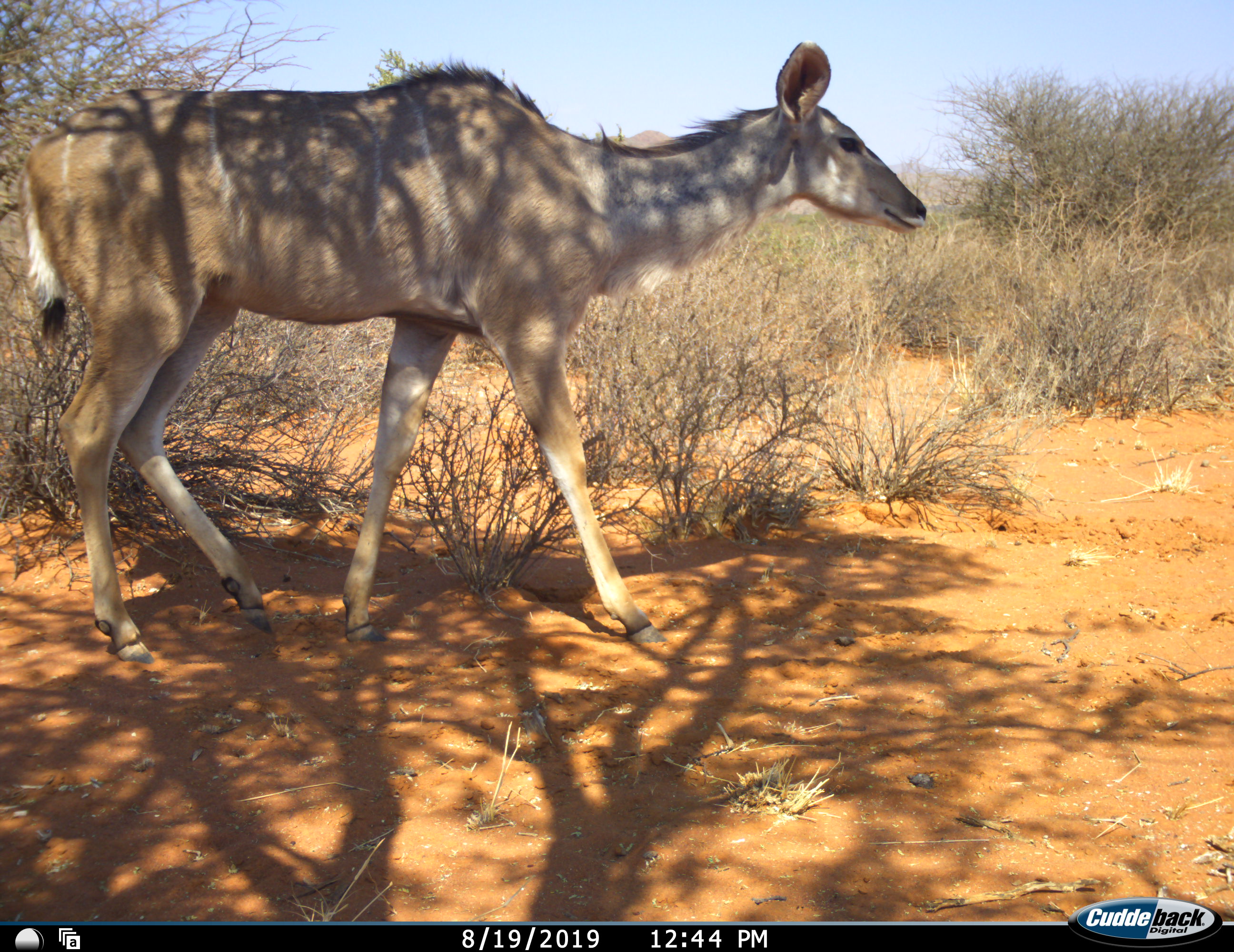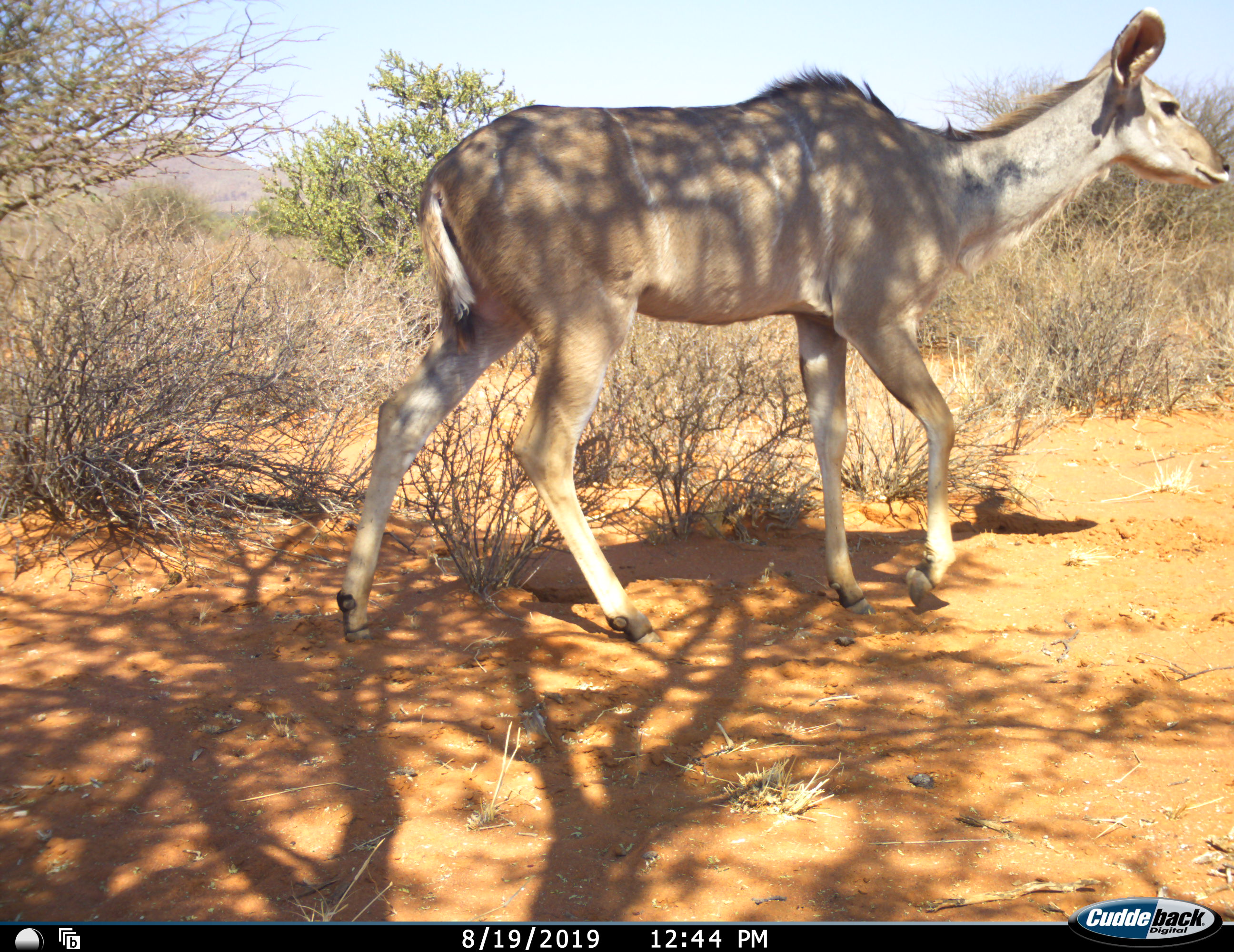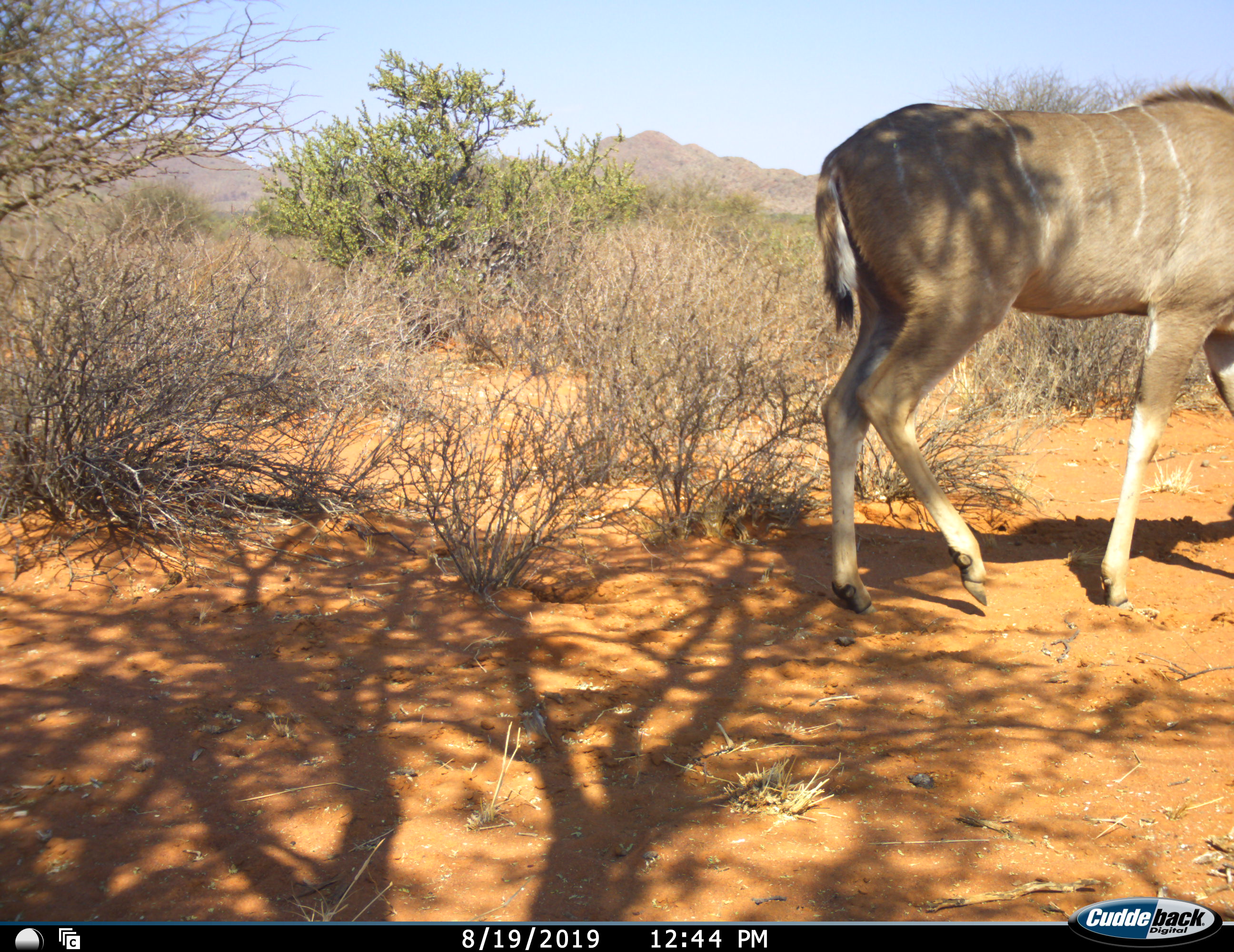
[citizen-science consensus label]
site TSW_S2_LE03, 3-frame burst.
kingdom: Animalia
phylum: Chordata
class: Mammalia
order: Artiodactyla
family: Bovidae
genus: Tragelaphus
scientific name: Tragelaphus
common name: kudu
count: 1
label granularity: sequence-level